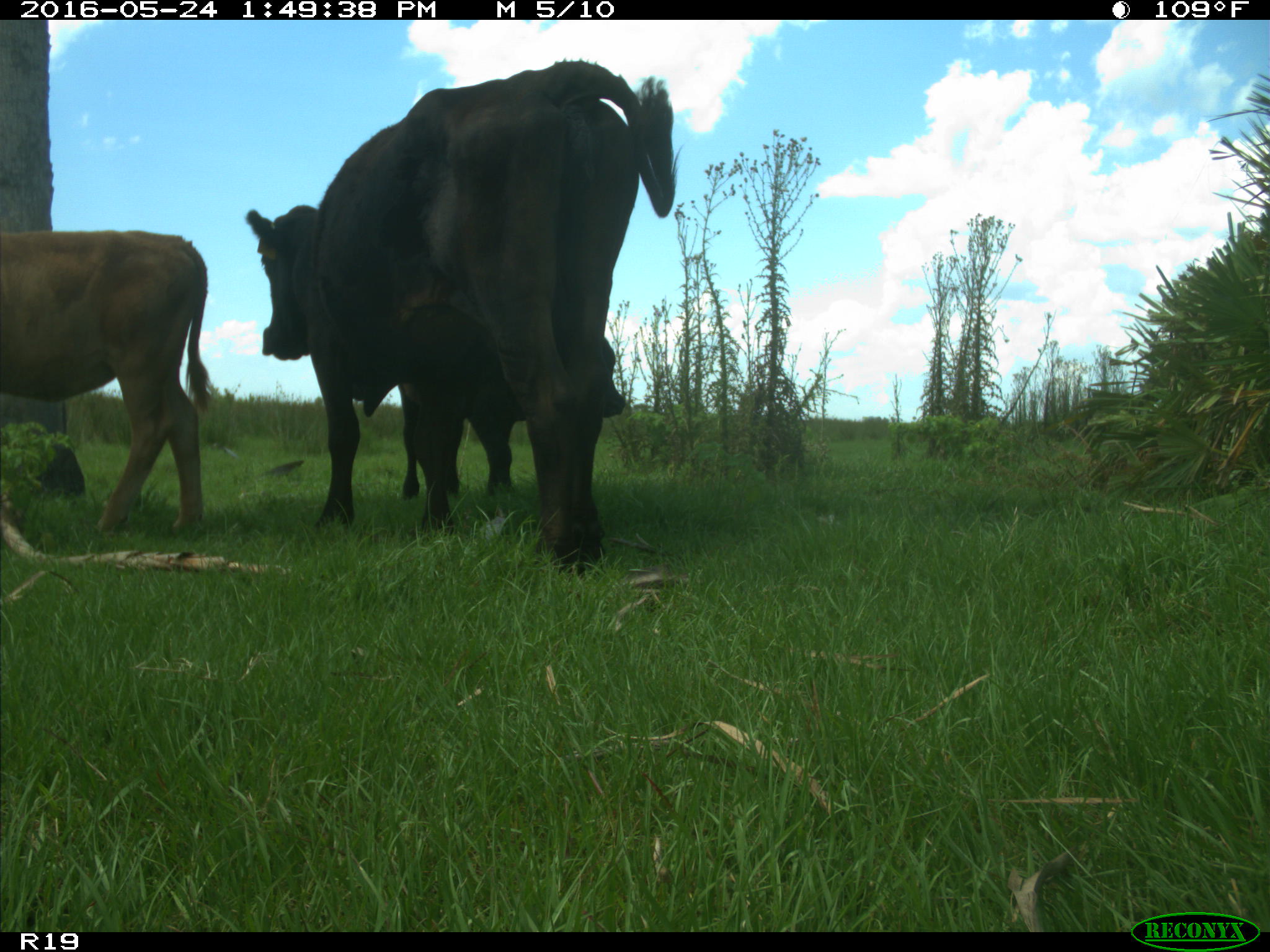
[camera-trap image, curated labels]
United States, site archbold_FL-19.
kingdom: Animalia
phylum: Chordata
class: Mammalia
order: Artiodactyla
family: Bovidae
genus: Bos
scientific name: Bos taurus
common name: domestic cow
Bos taurus (domestic cow).